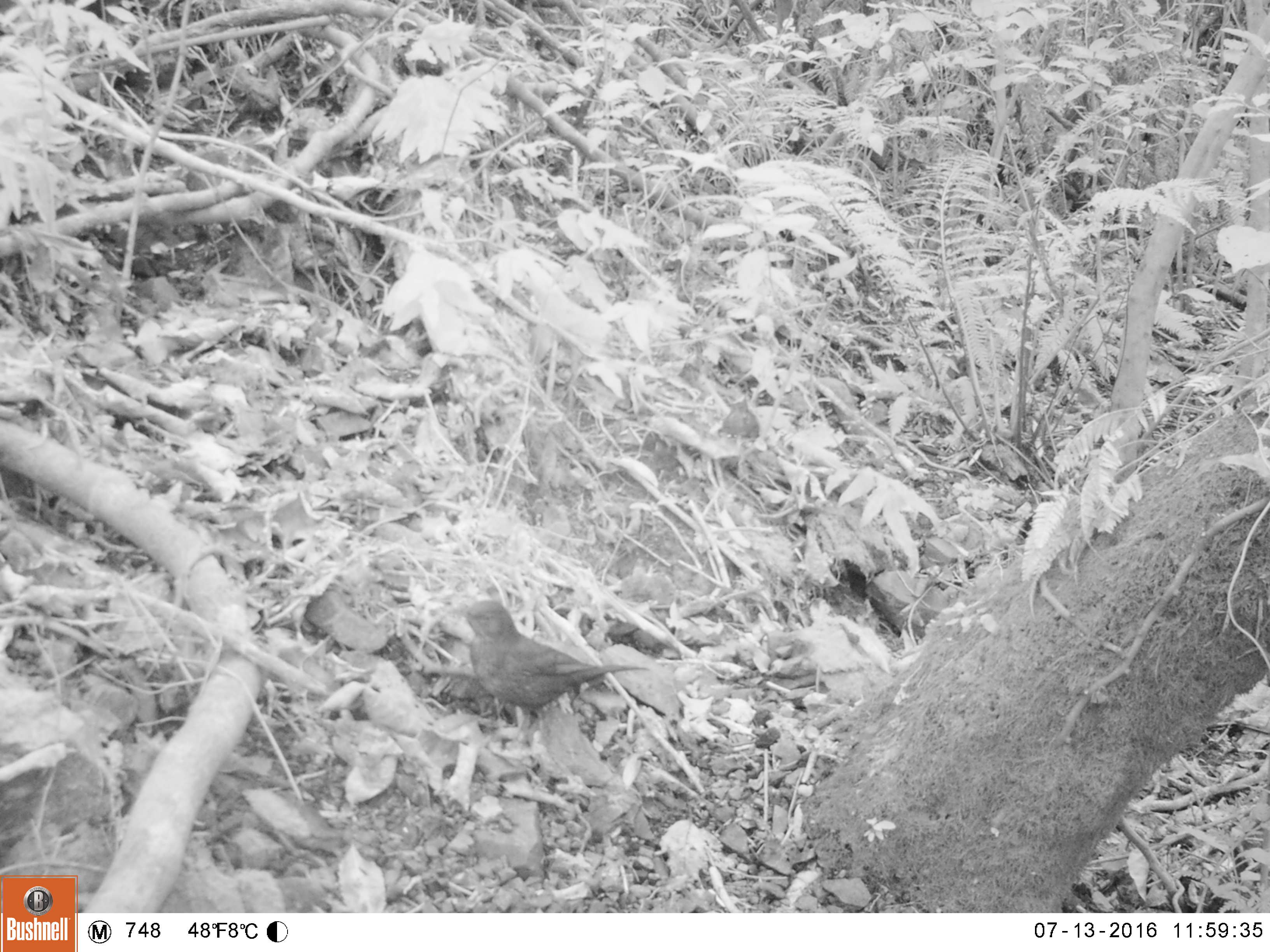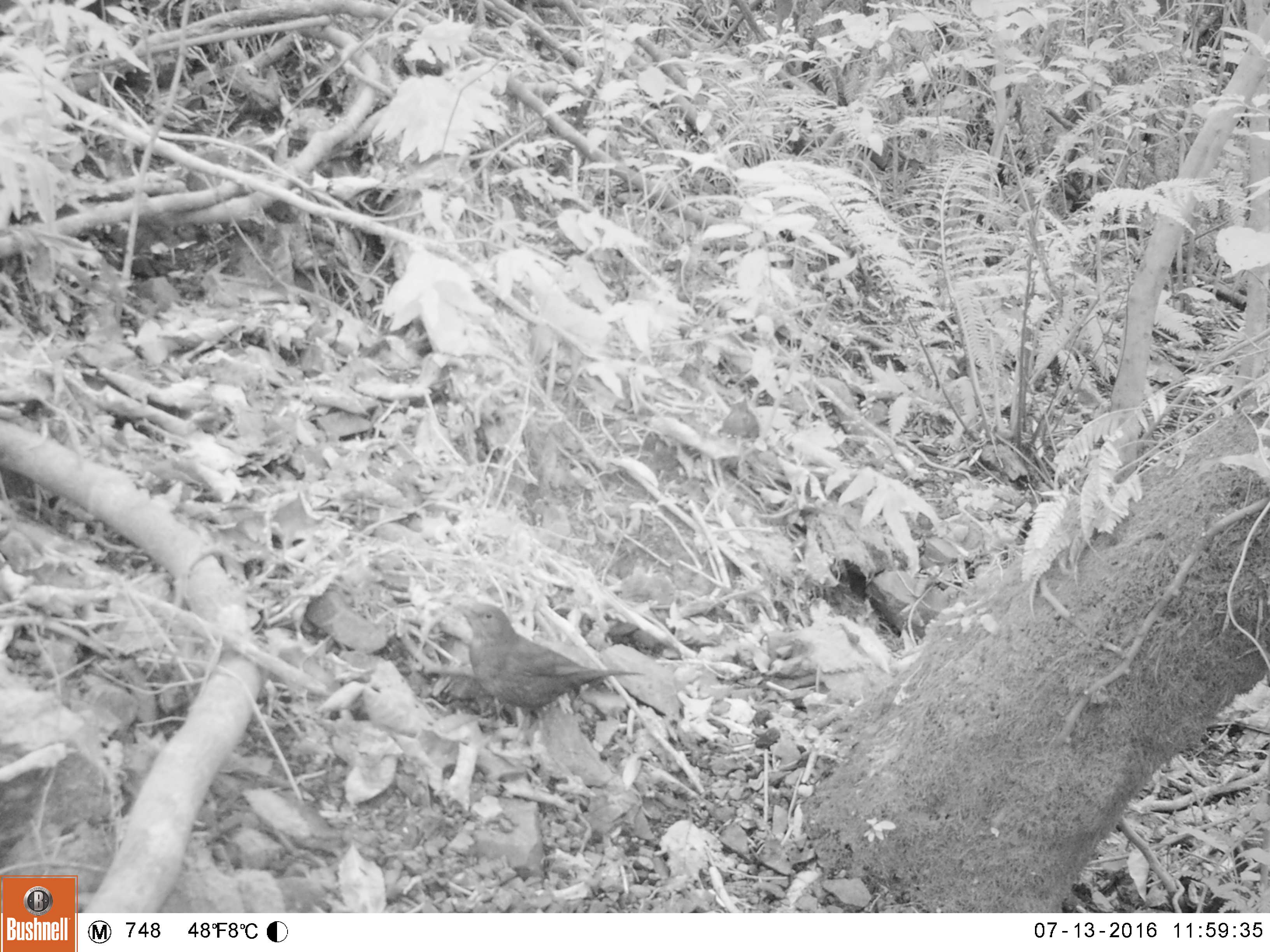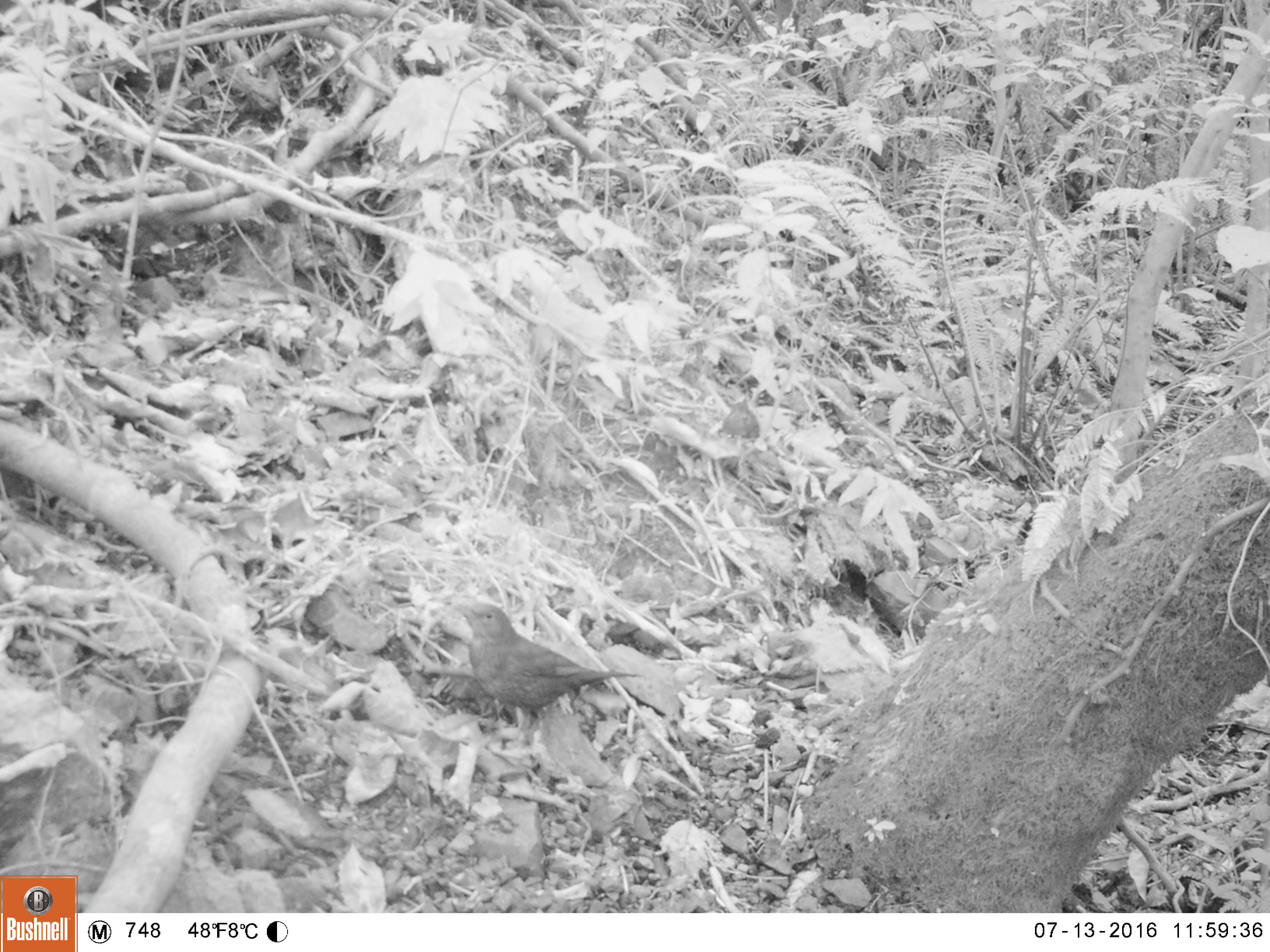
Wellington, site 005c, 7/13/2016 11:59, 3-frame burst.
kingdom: Animalia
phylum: Chordata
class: Aves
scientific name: Aves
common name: bird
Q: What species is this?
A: Bird (Aves).